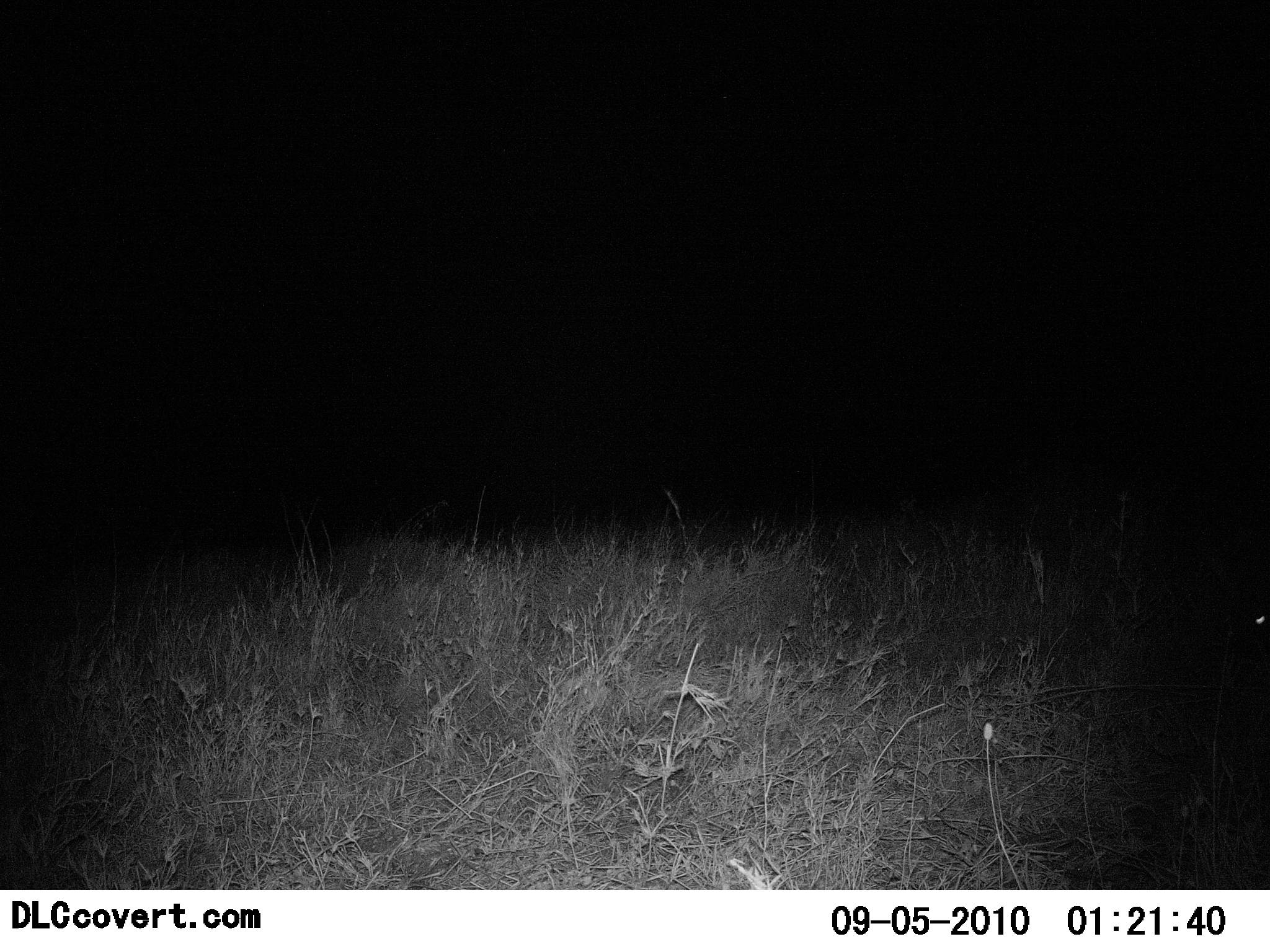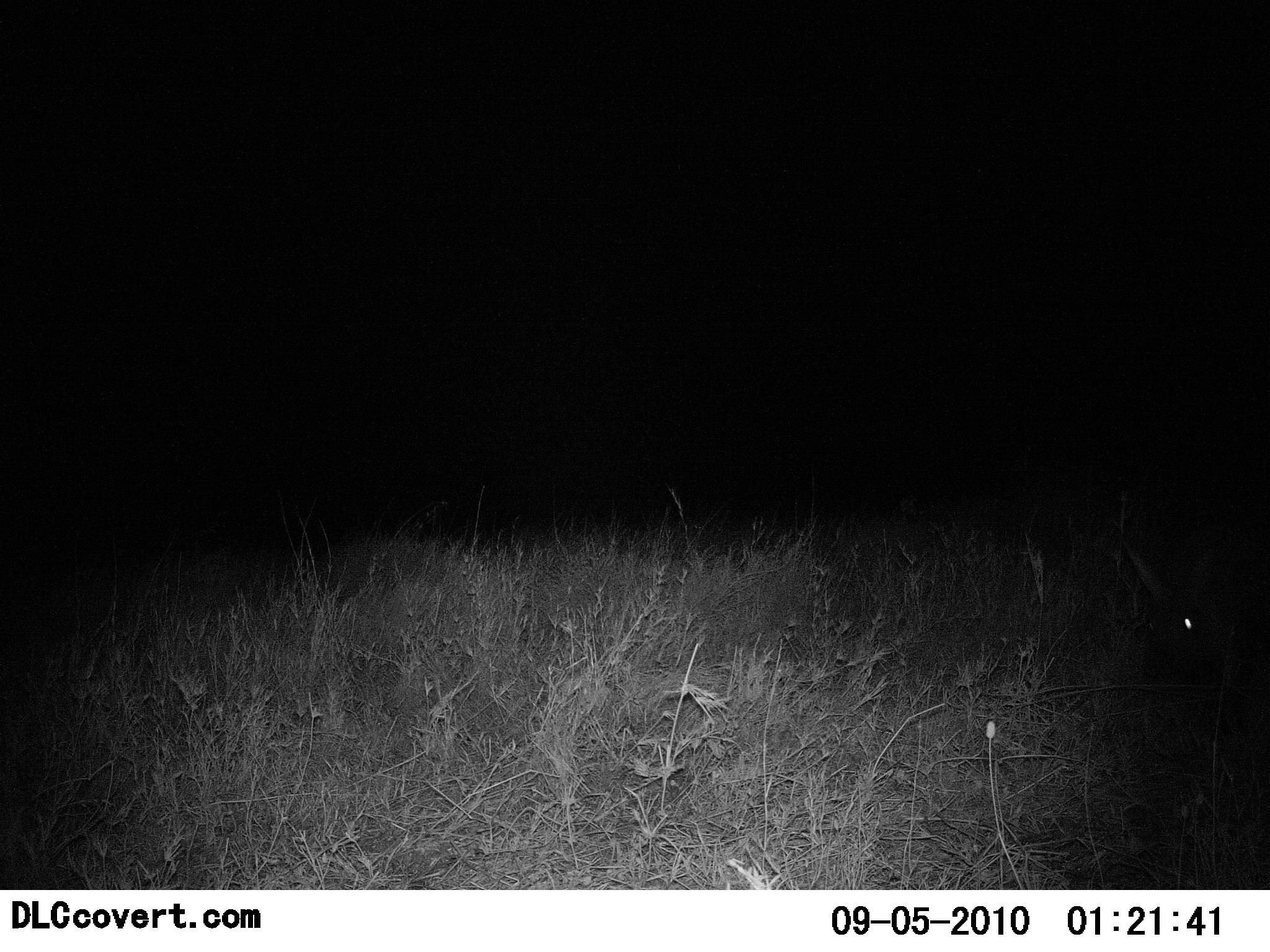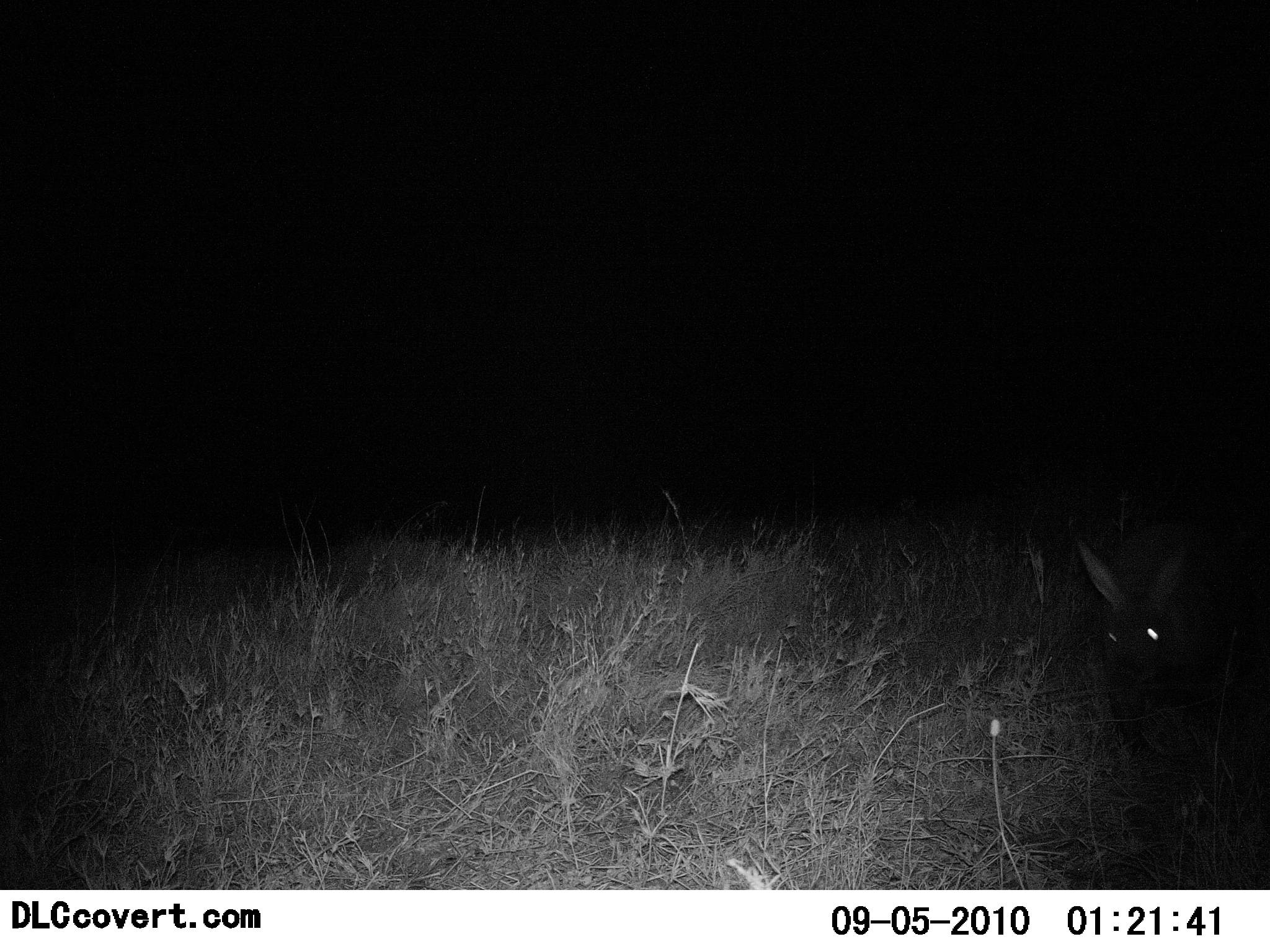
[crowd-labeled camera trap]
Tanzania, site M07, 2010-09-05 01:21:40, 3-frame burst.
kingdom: Animalia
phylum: Chordata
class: Mammalia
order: Tubulidentata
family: Orycteropodidae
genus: Orycteropus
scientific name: Orycteropus afer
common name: aardvark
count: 1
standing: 0%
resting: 0%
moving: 100%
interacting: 0%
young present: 0%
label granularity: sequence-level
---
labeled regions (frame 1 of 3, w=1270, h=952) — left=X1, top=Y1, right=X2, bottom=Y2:
animal: left=1227, top=565, right=1270, bottom=695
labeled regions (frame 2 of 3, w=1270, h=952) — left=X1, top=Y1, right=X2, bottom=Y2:
animal: left=1117, top=532, right=1270, bottom=793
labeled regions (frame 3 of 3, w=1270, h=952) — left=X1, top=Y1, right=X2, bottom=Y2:
animal: left=1075, top=526, right=1270, bottom=725